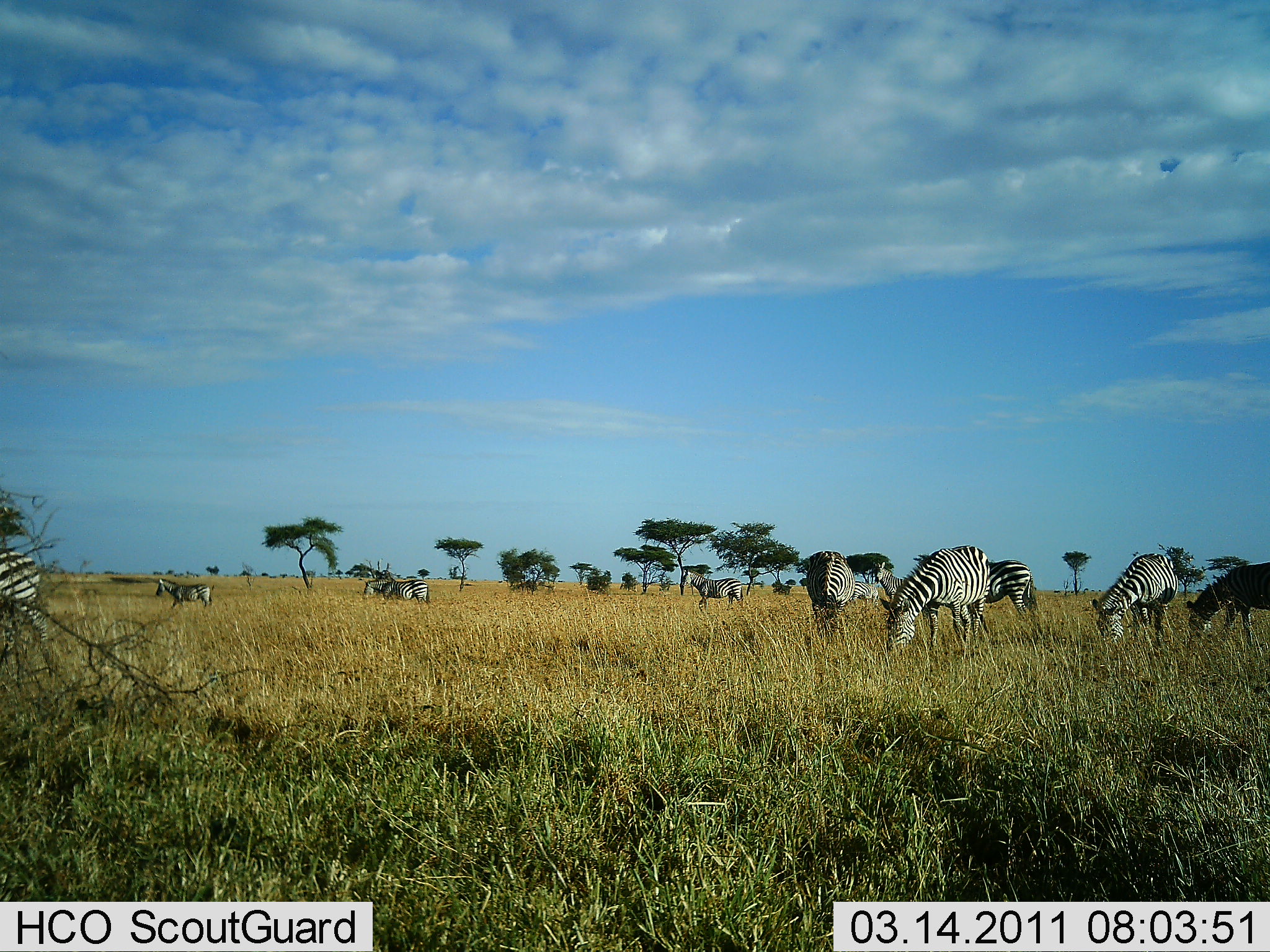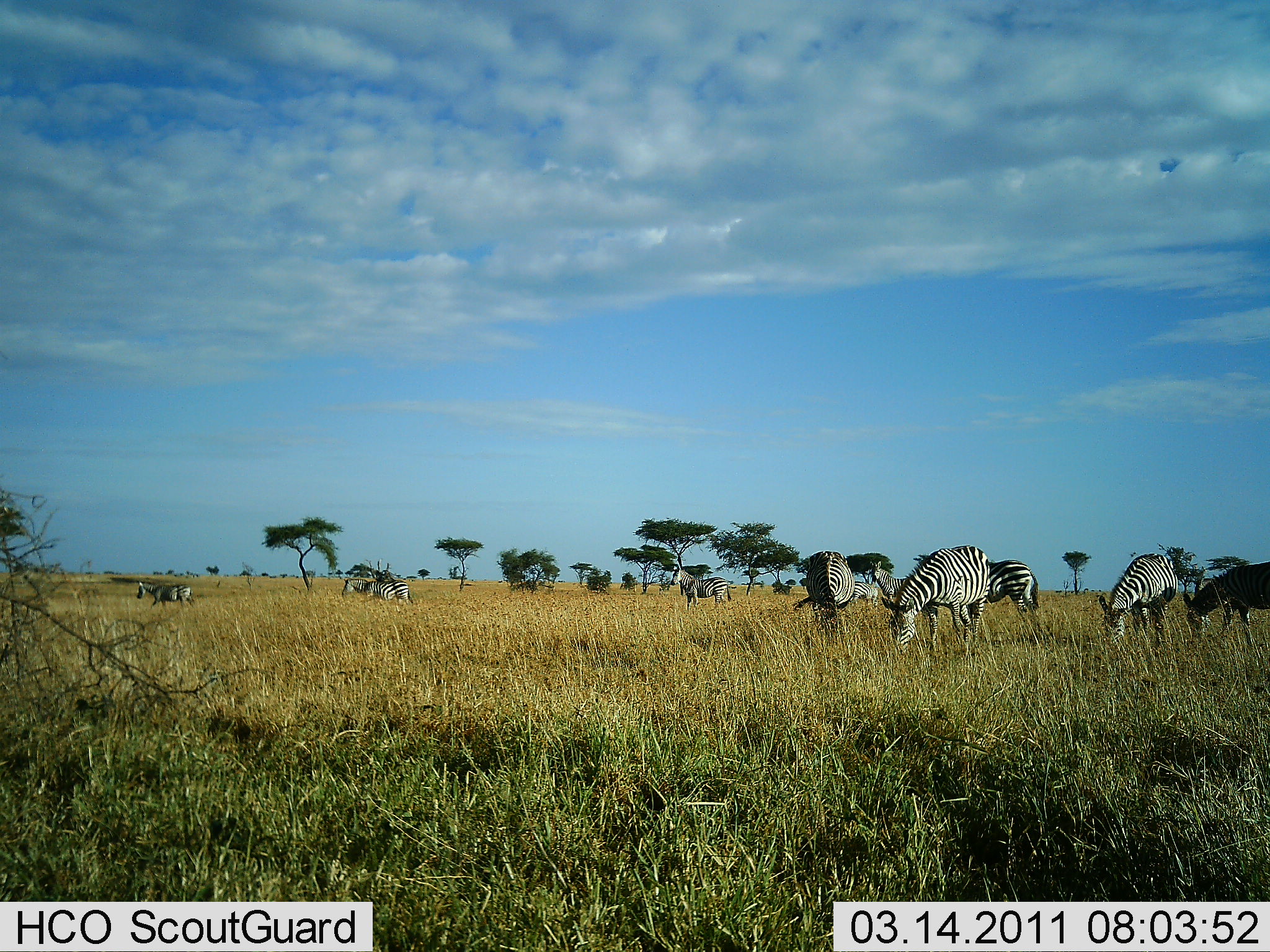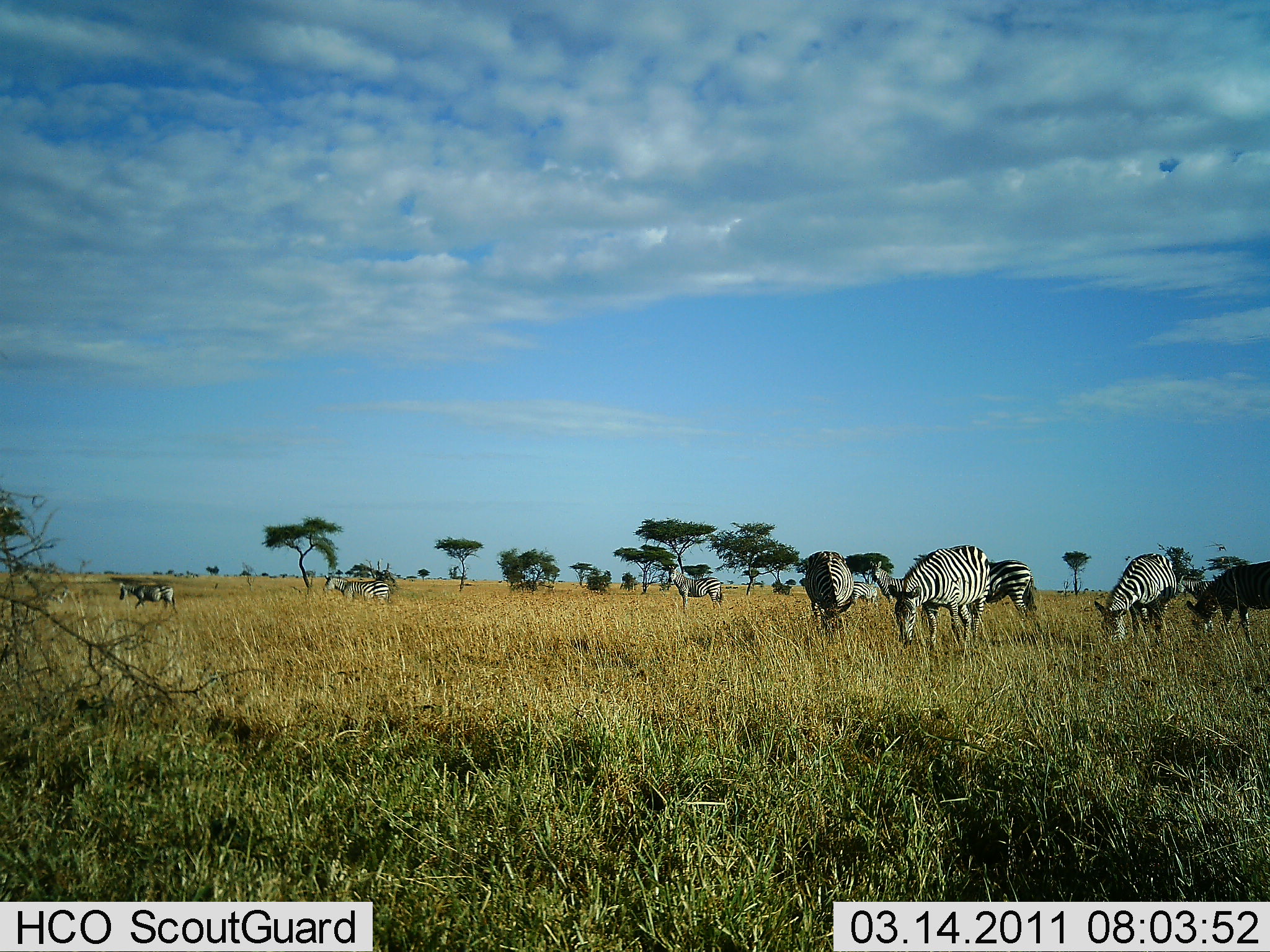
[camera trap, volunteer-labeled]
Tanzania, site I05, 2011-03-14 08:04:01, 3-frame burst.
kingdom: Animalia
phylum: Chordata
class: Mammalia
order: Perissodactyla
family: Equidae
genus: Equus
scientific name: Equus quagga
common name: plains zebra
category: zebra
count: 10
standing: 20%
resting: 0%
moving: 60%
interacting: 0%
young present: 0%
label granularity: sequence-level